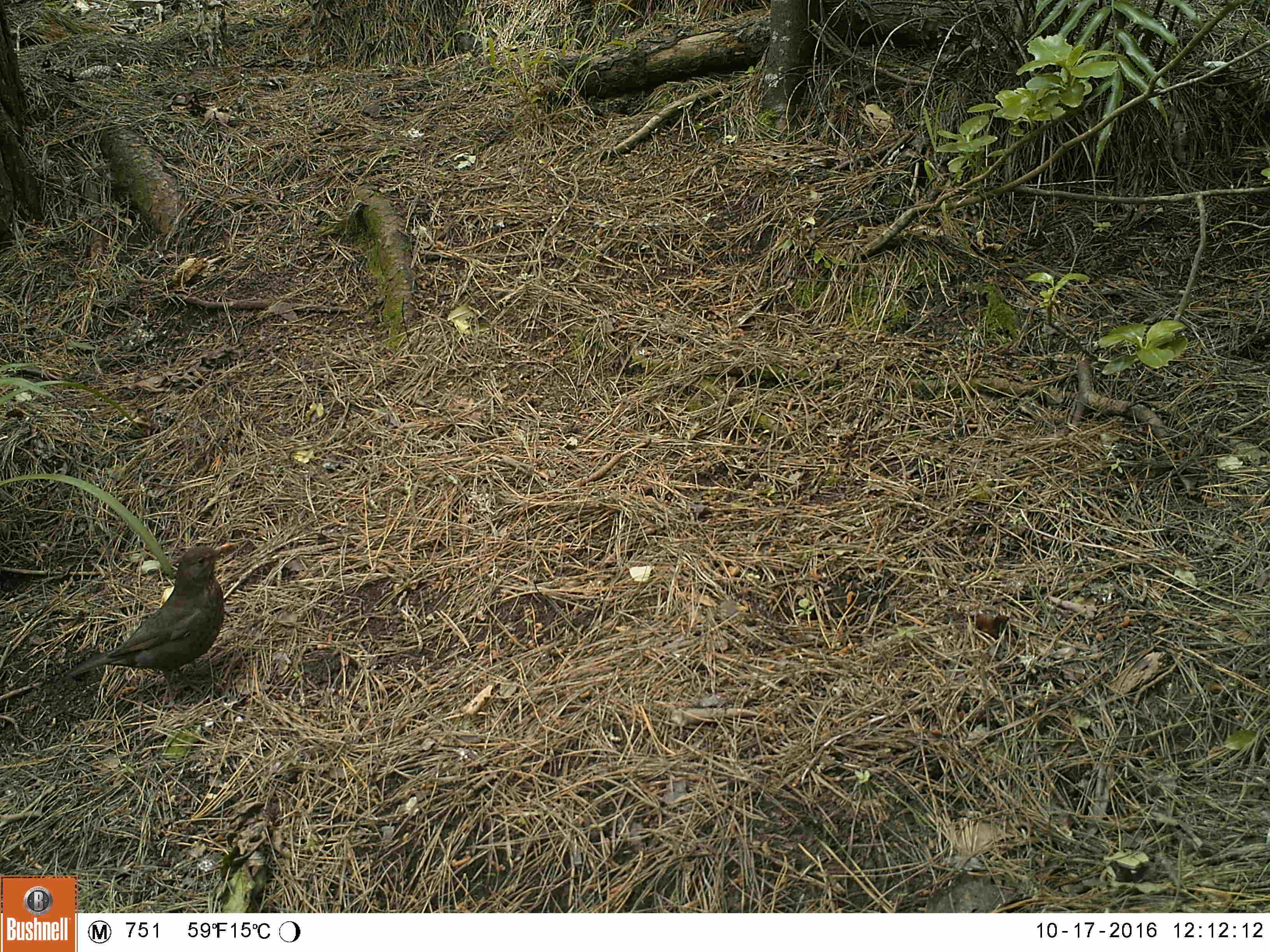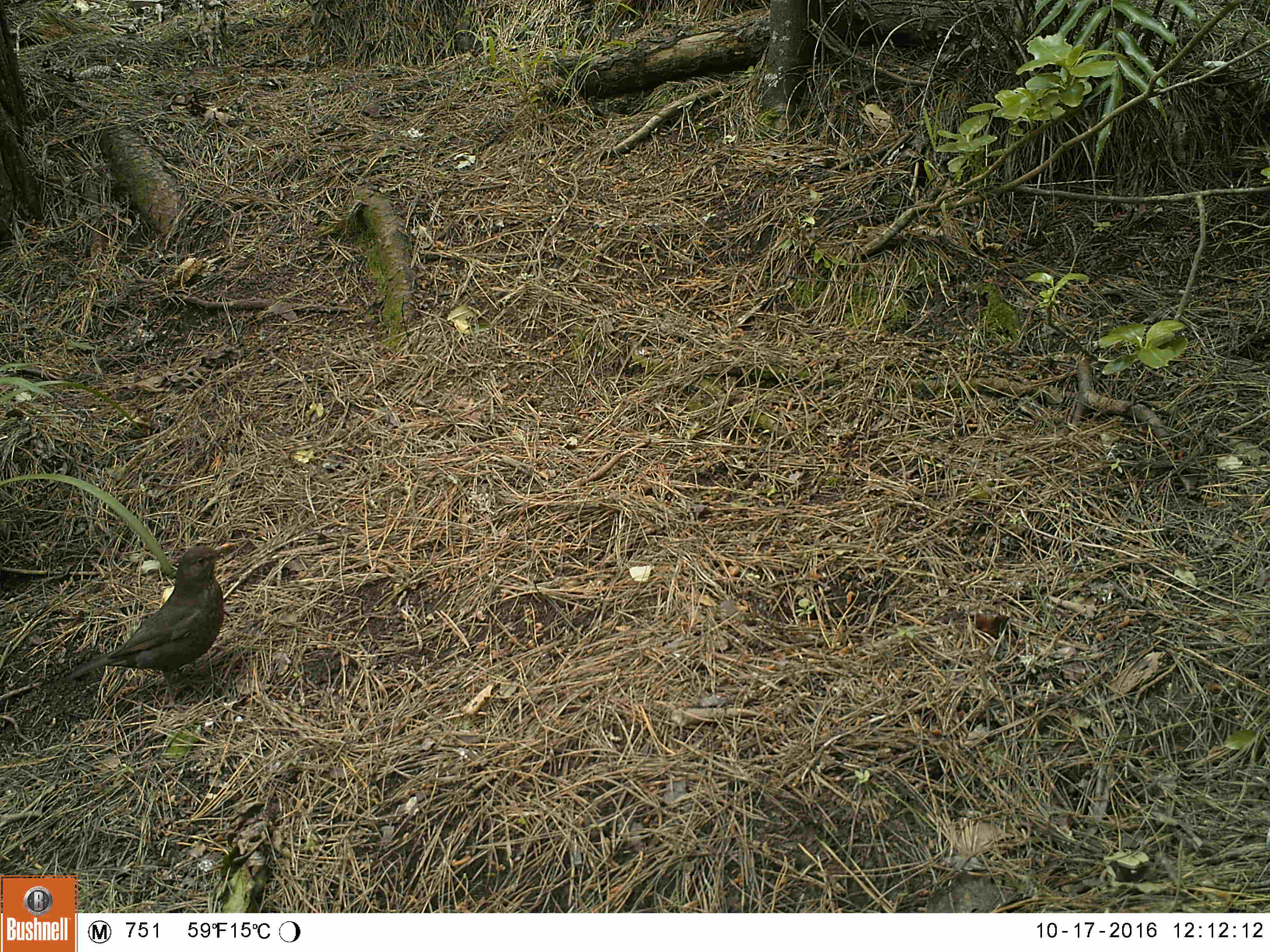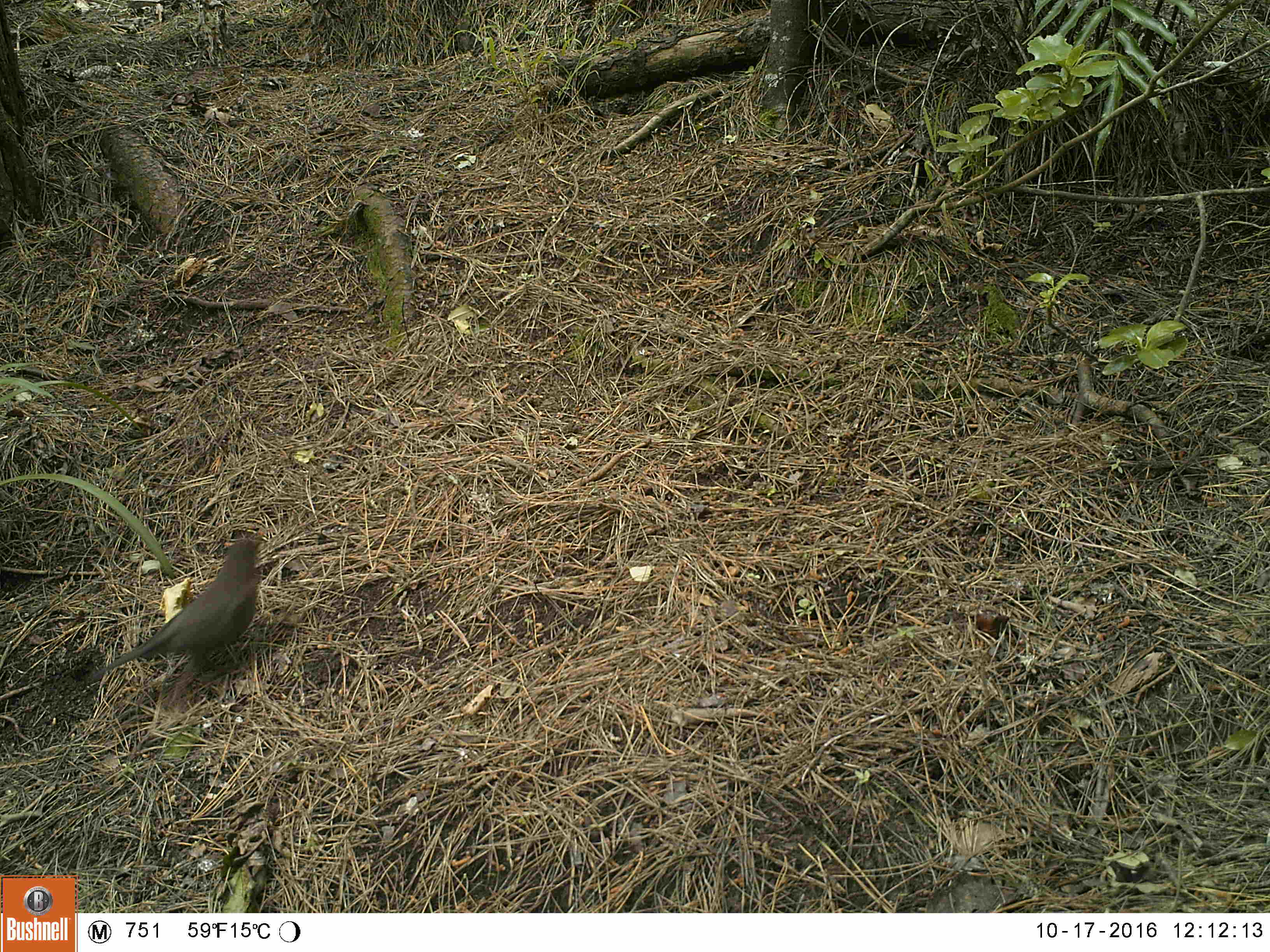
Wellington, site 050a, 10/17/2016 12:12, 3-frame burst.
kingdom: Animalia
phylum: Chordata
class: Aves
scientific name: Aves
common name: bird